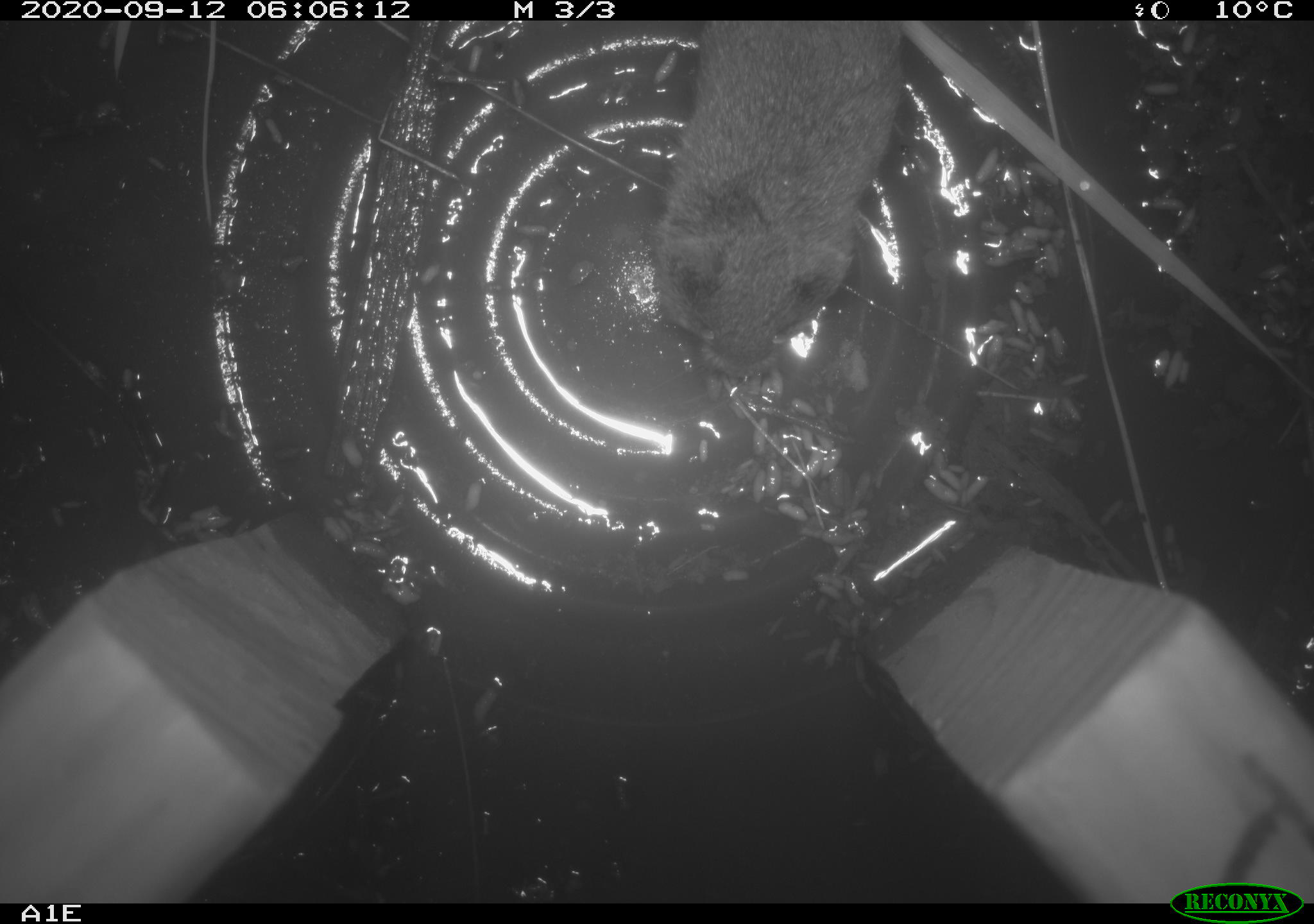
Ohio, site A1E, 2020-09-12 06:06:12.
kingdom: Animalia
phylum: Chordata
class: Mammalia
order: Rodentia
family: Cricetidae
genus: Microtus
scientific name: Microtus pennsylvanicus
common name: meadow vole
Meadow vole (Microtus pennsylvanicus).